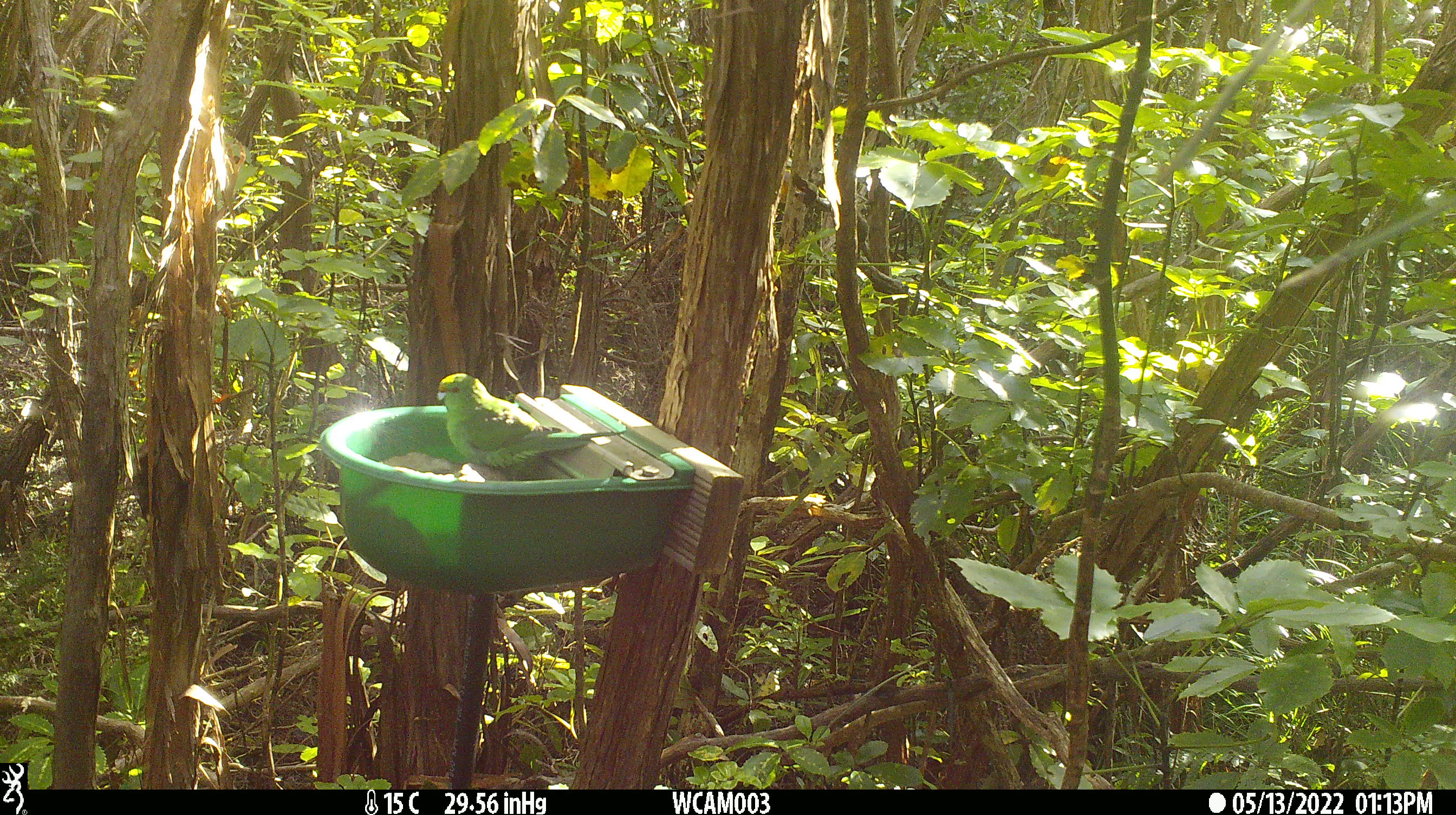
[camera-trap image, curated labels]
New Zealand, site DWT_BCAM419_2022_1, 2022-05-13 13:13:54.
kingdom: Animalia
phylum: Chordata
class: Aves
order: Psittaciformes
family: Psittaculidae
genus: Cyanoramphus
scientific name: Cyanoramphus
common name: parakeet